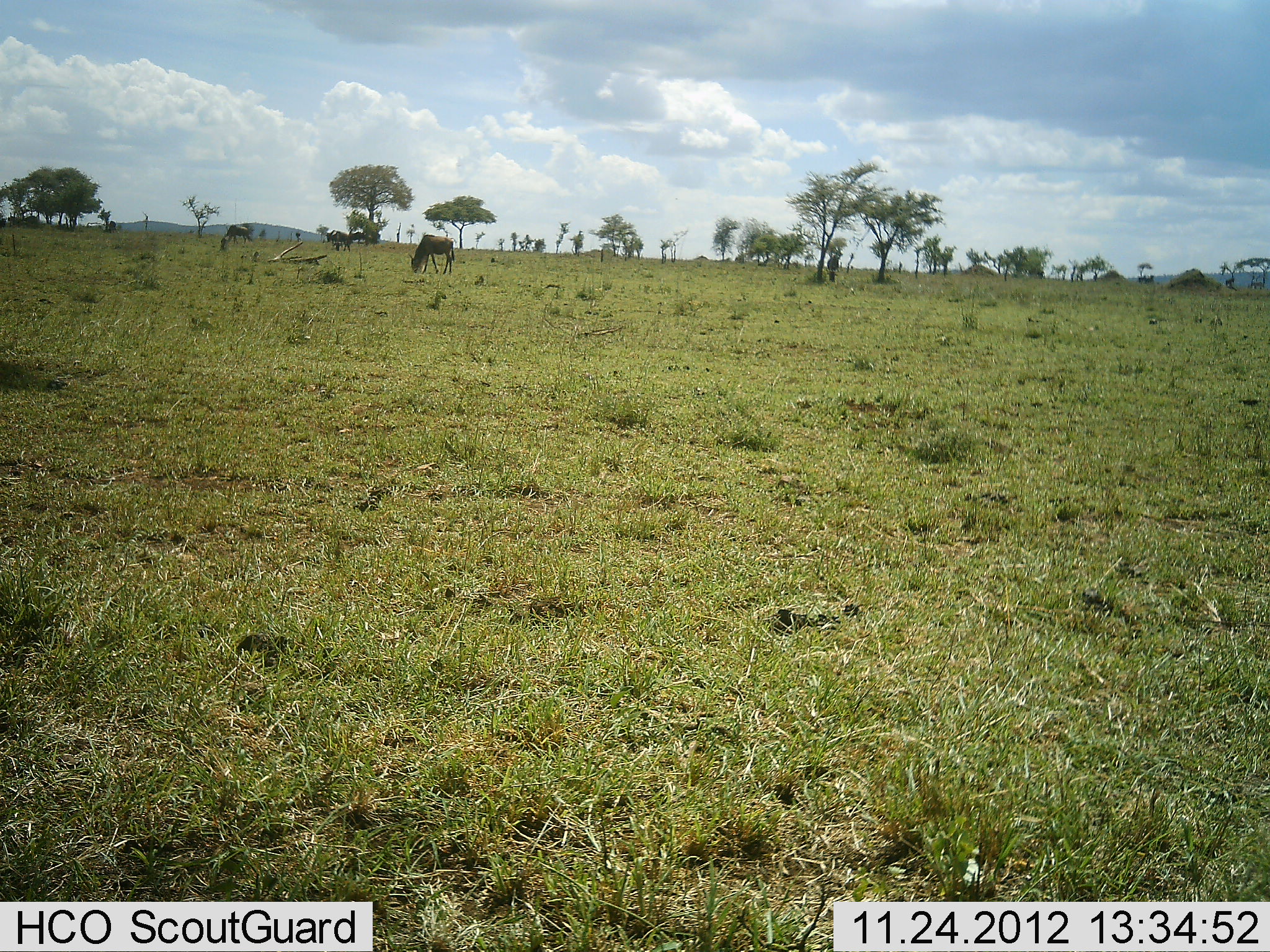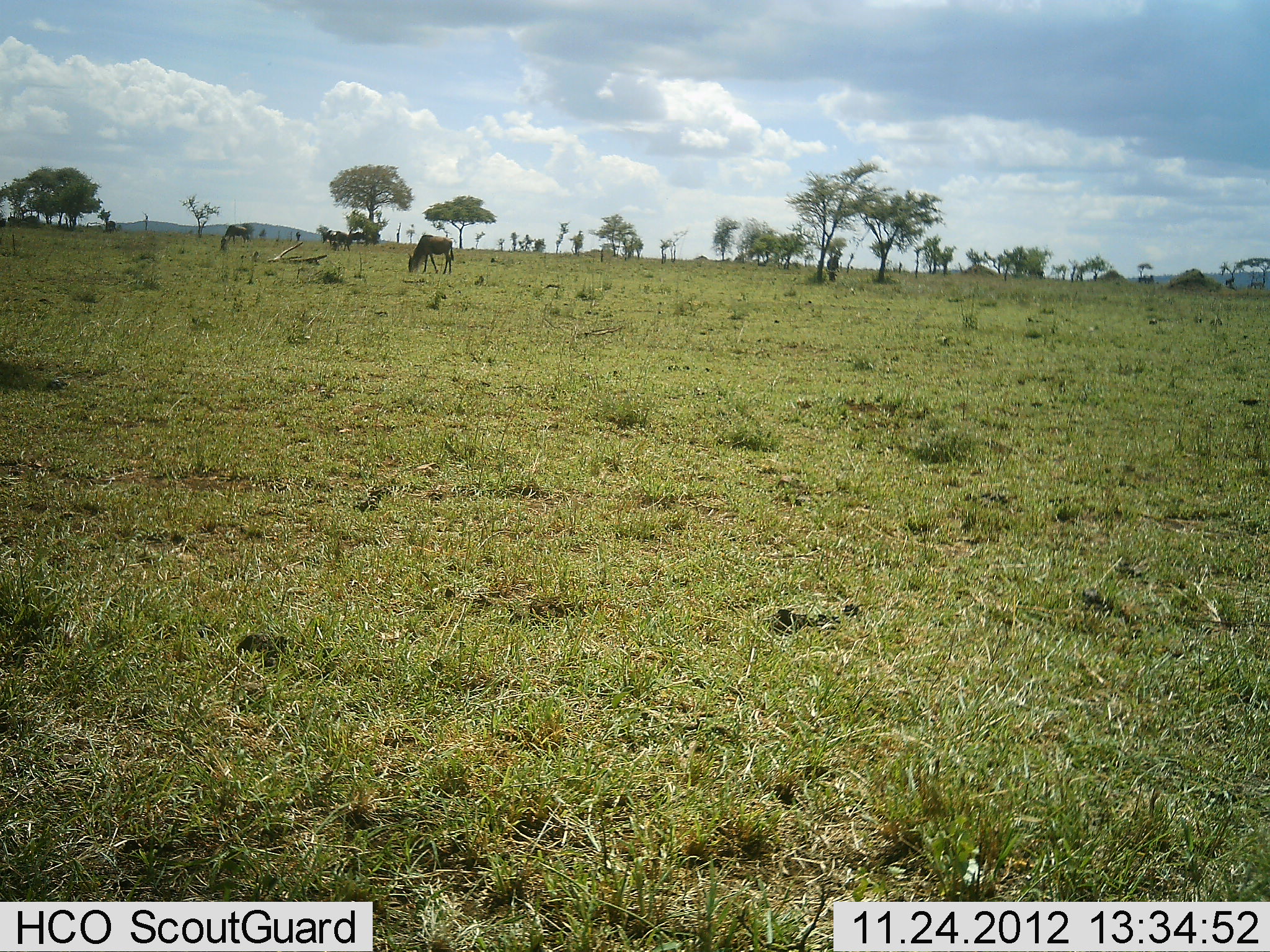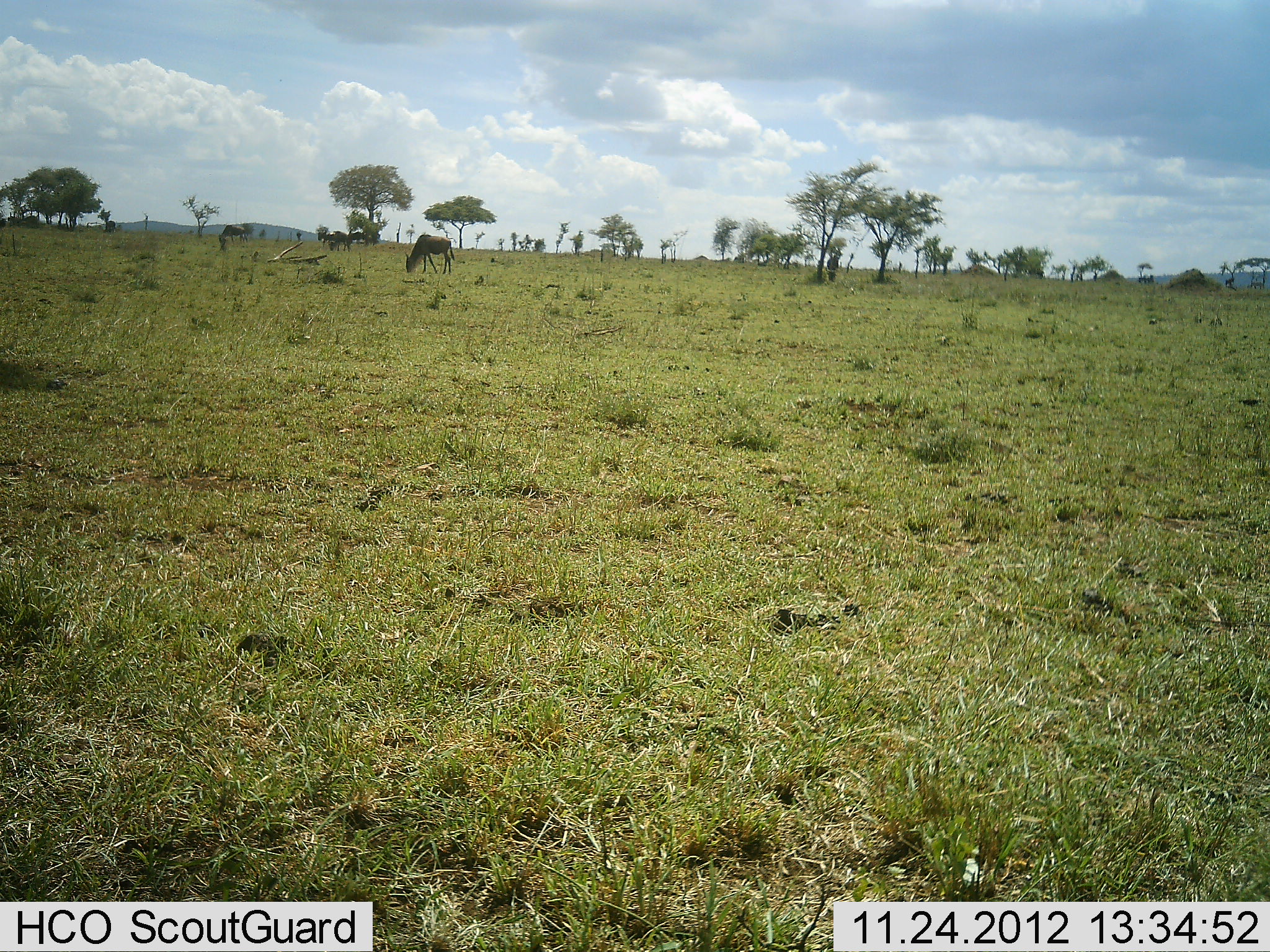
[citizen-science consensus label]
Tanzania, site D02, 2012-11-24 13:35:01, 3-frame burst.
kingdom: Animalia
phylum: Chordata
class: Mammalia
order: Artiodactyla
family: Bovidae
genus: Connochaetes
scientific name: Connochaetes taurinus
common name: blue wildebeest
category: wildebeest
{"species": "wildebeest (blue wildebeest) (Connochaetes taurinus)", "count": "4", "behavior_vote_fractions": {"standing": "32%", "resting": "0%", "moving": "11%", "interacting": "0%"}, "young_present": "0%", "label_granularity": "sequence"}